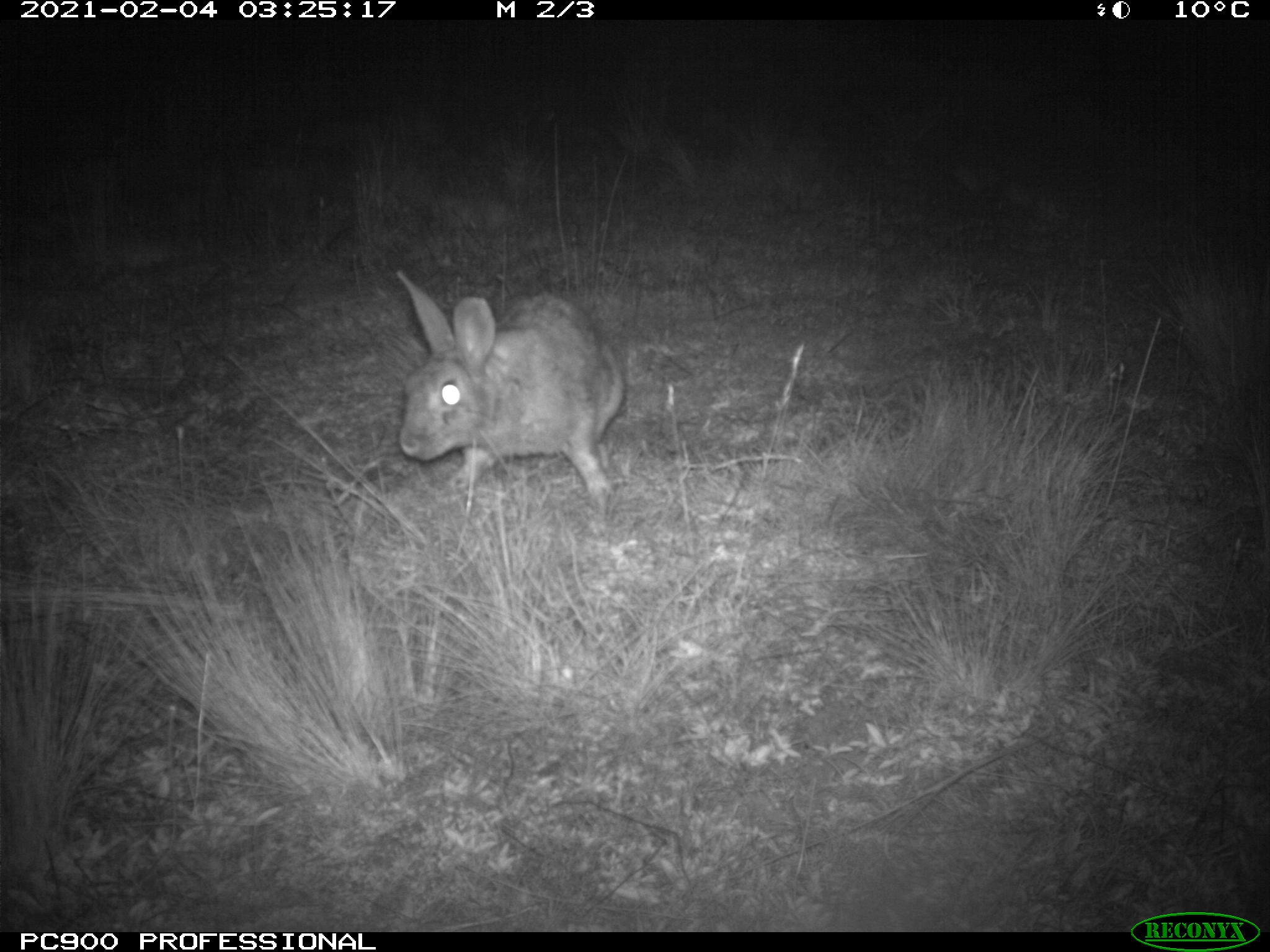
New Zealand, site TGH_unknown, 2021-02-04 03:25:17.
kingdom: Animalia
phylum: Chordata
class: Mammalia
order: Lagomorpha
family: Leporidae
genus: Oryctolagus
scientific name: Oryctolagus cuniculus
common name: european rabbit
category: rabbit